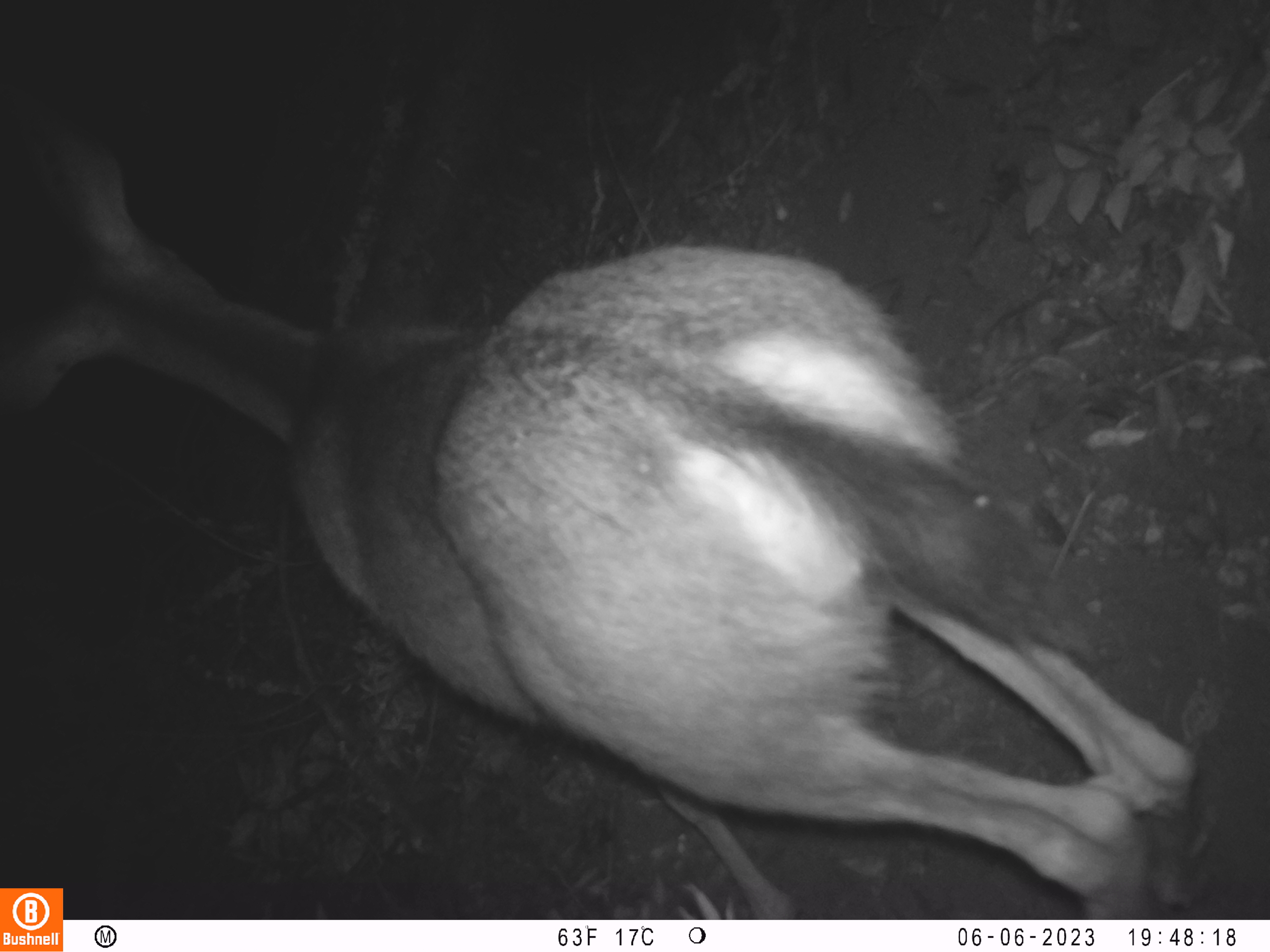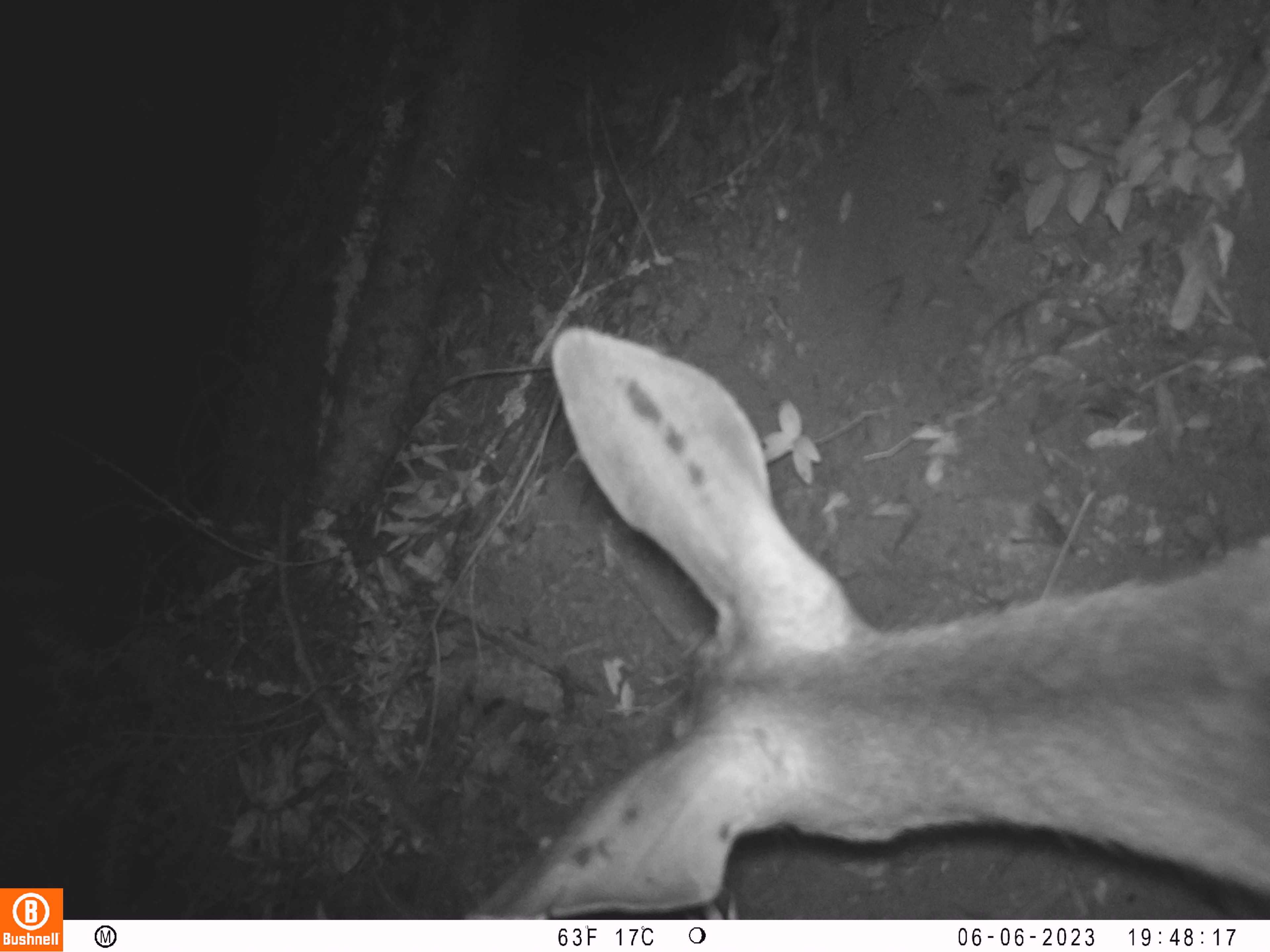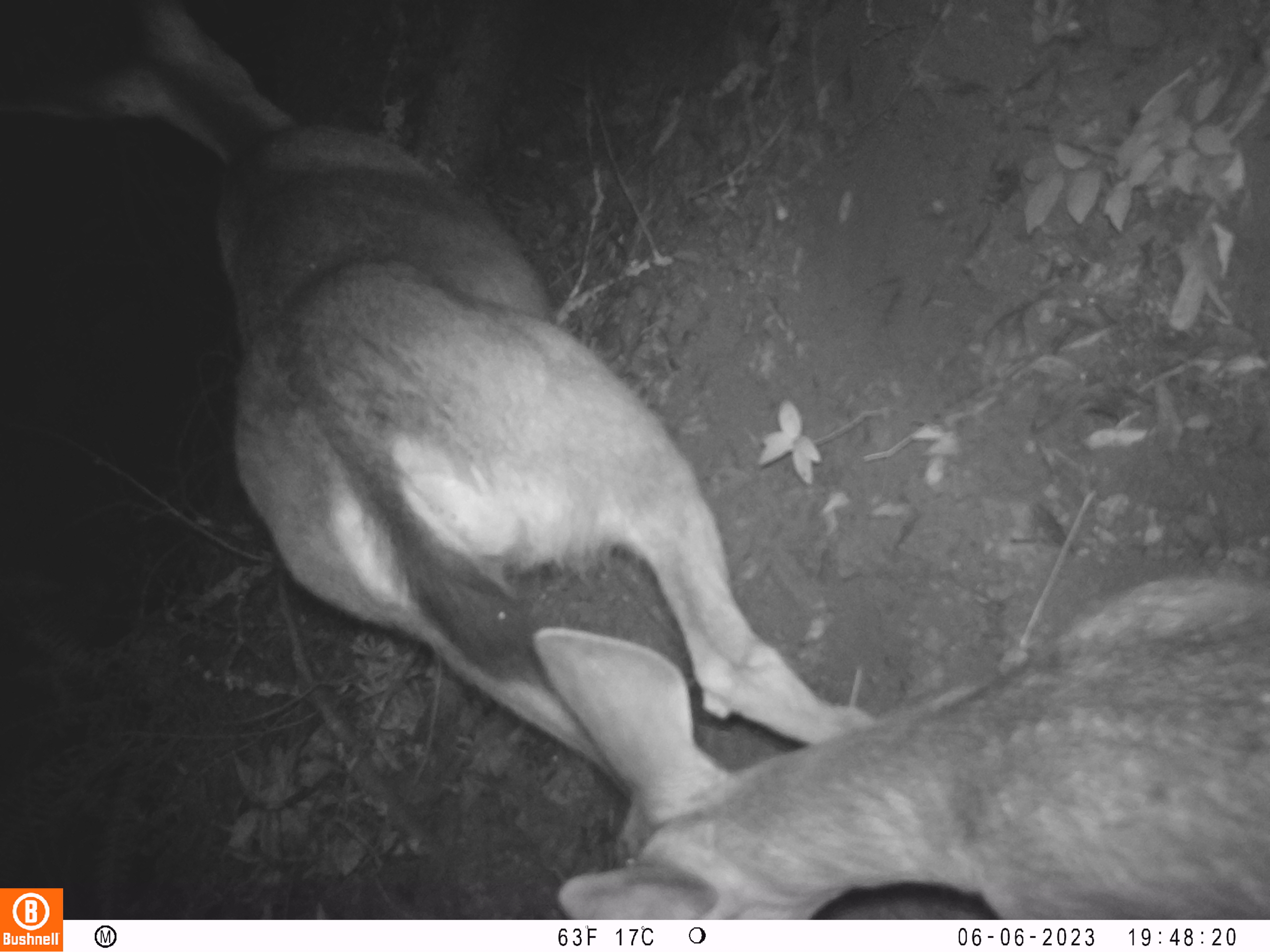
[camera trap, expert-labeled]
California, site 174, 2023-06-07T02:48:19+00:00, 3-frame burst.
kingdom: Animalia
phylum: Chordata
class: Mammalia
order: Artiodactyla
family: Cervidae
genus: Odocoileus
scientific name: Odocoileus hemionus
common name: mule deer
Mule deer (Odocoileus hemionus).